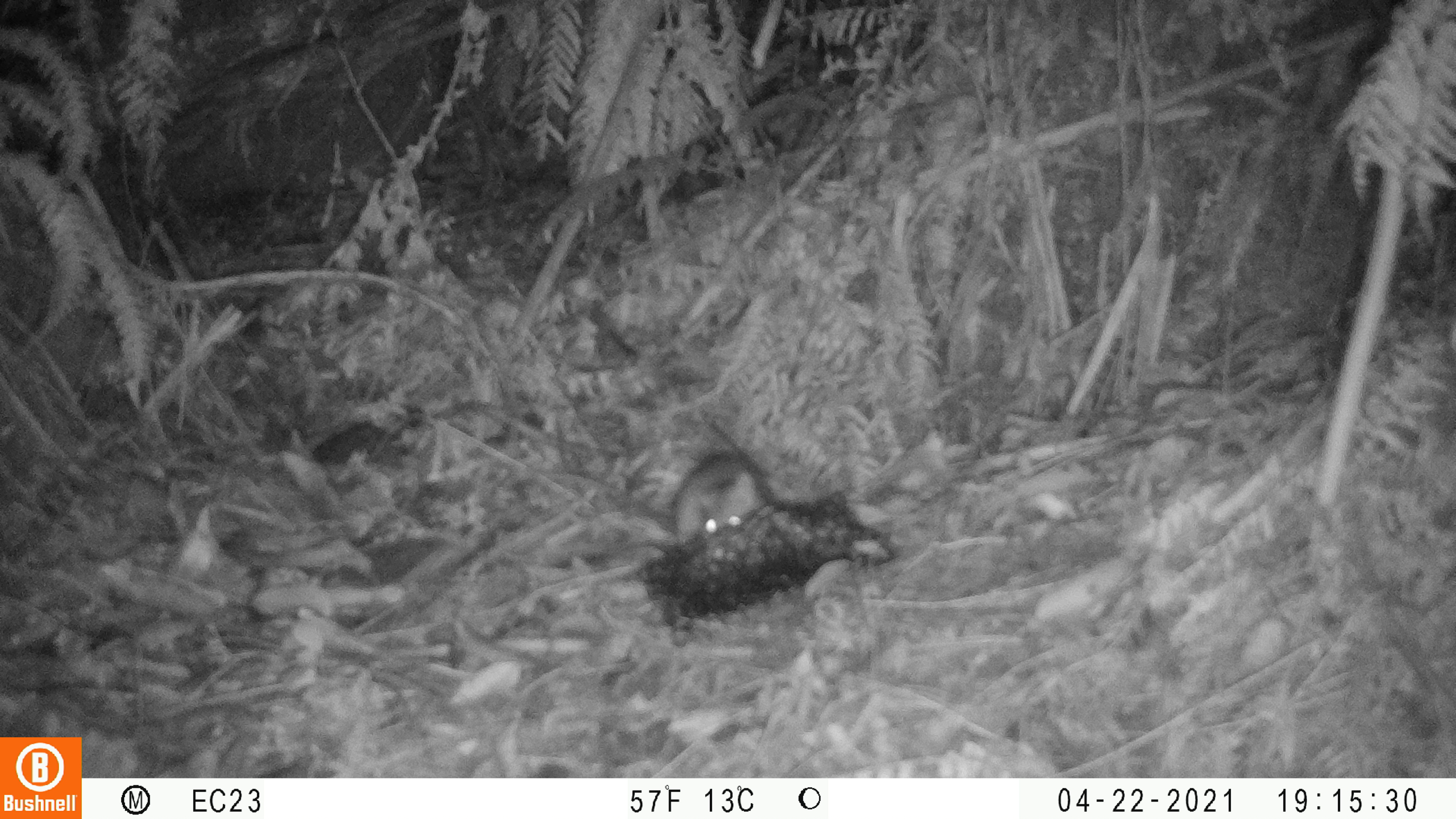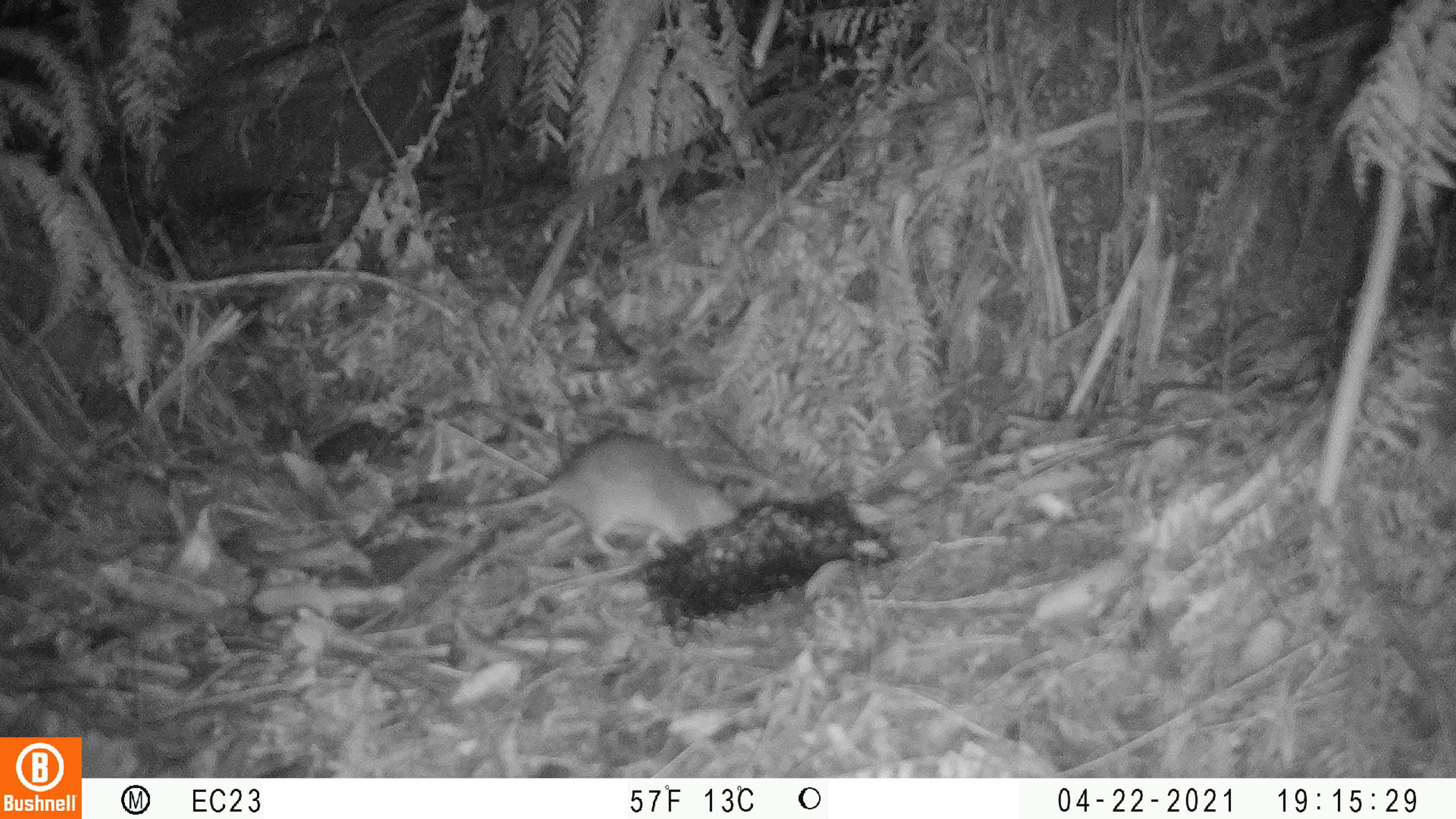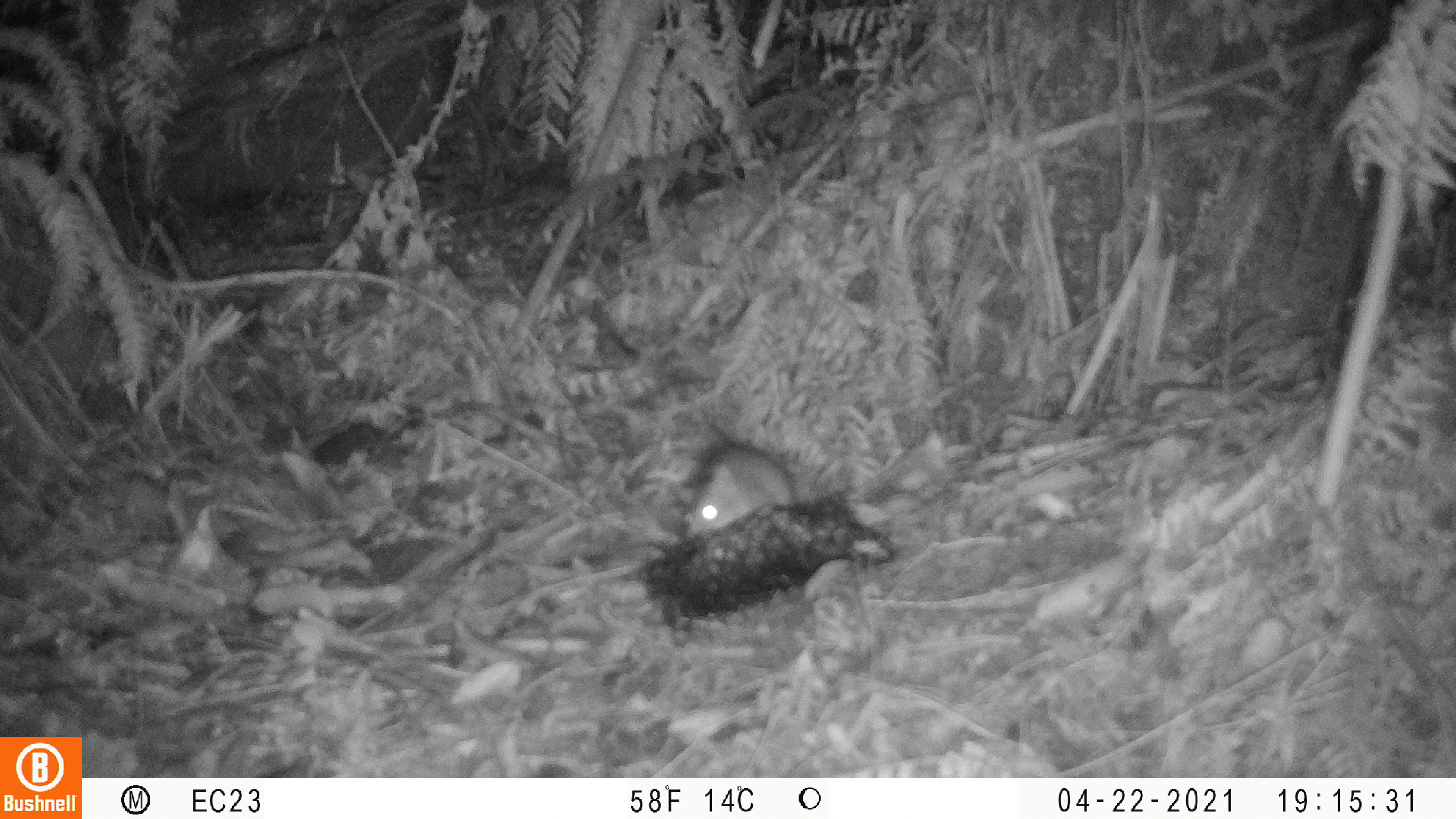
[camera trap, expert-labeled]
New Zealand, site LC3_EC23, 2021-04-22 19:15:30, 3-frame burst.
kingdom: Animalia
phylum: Chordata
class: Mammalia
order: Rodentia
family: Muridae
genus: Rattus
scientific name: Rattus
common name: rat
Rat (Rattus).